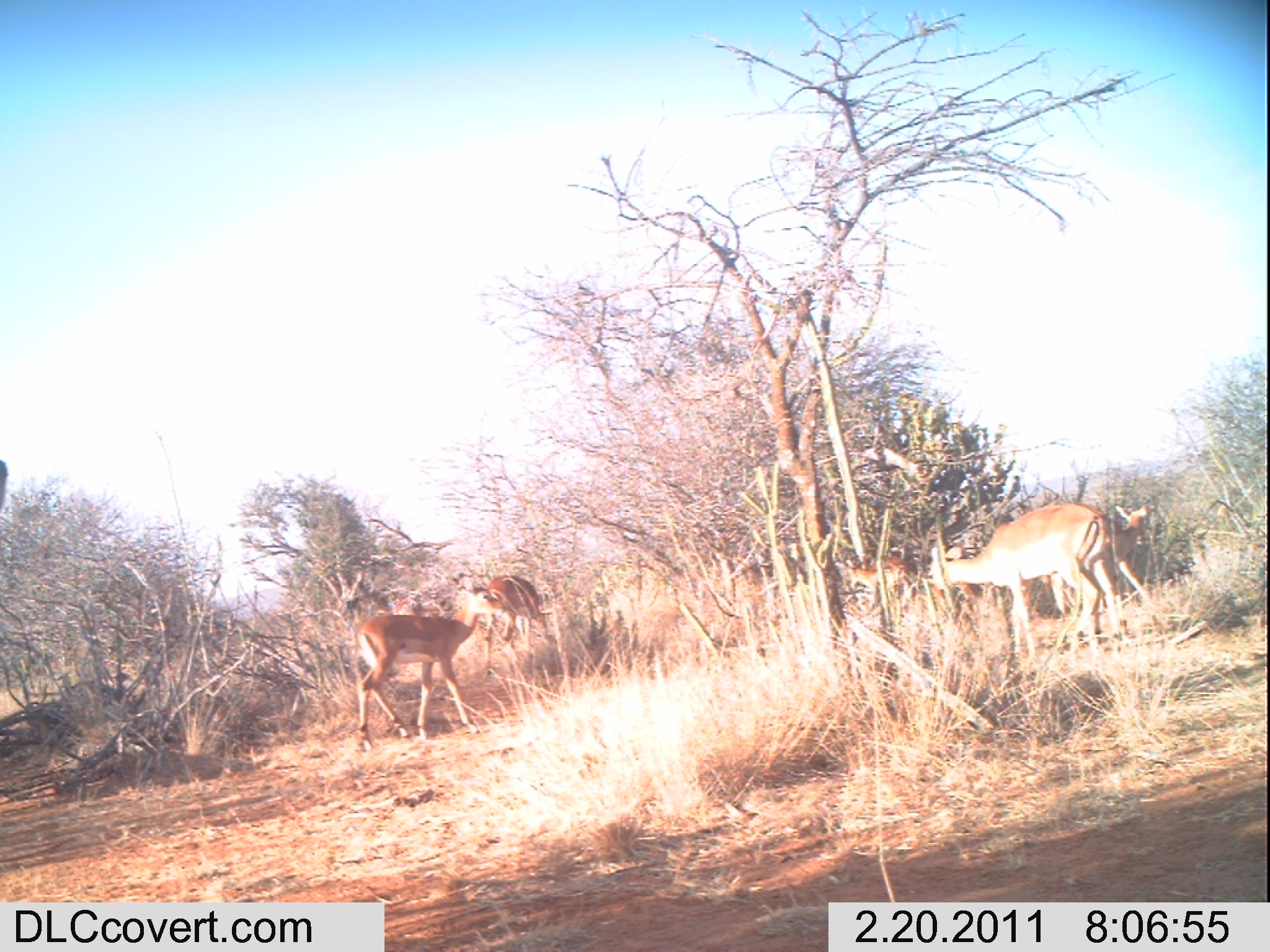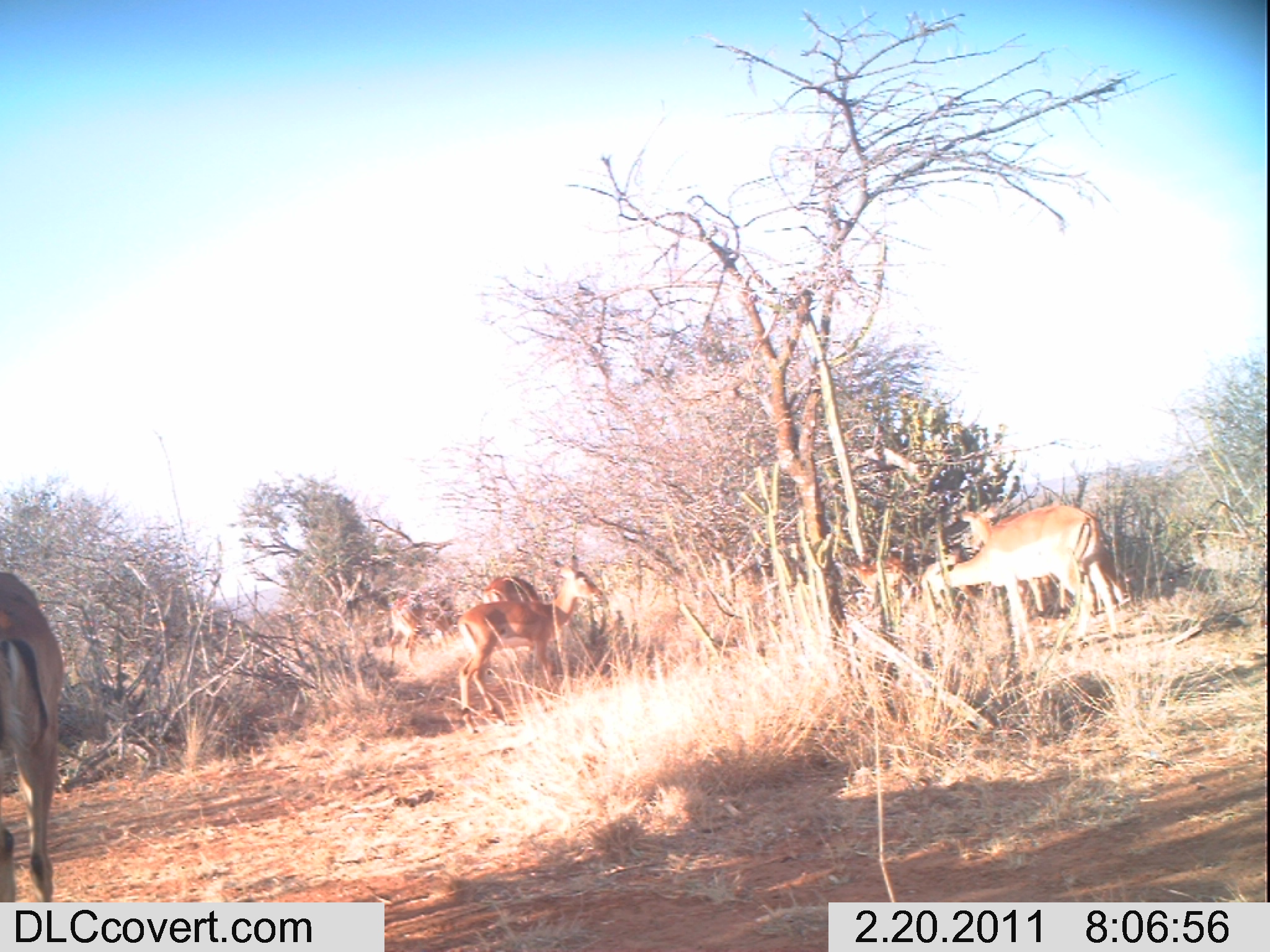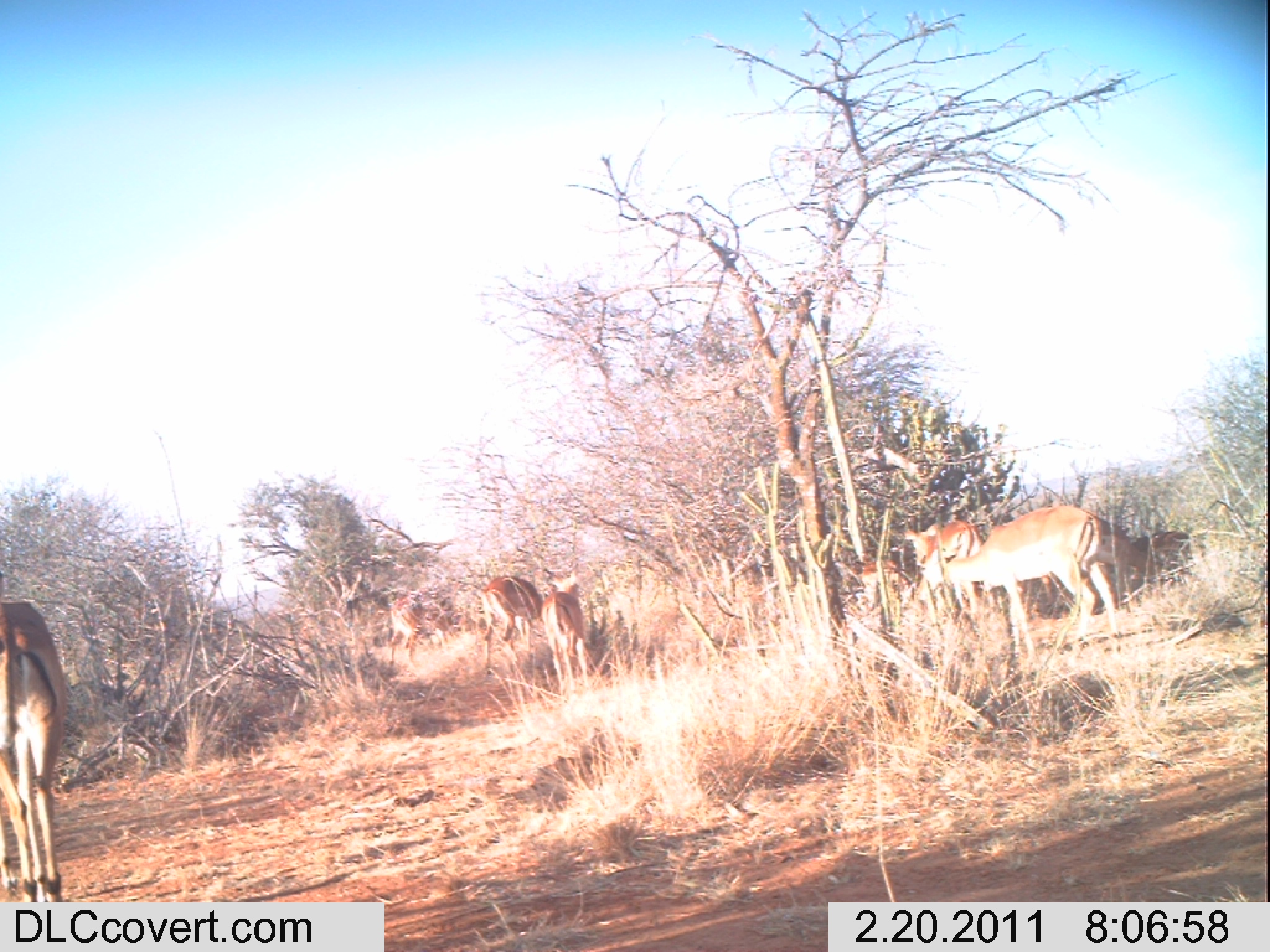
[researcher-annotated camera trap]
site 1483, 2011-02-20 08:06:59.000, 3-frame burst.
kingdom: Animalia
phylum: Chordata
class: Mammalia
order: Artiodactyla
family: Bovidae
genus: Aepyceros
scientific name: Aepyceros melampus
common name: impala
Aepyceros melampus (impala), count 5.